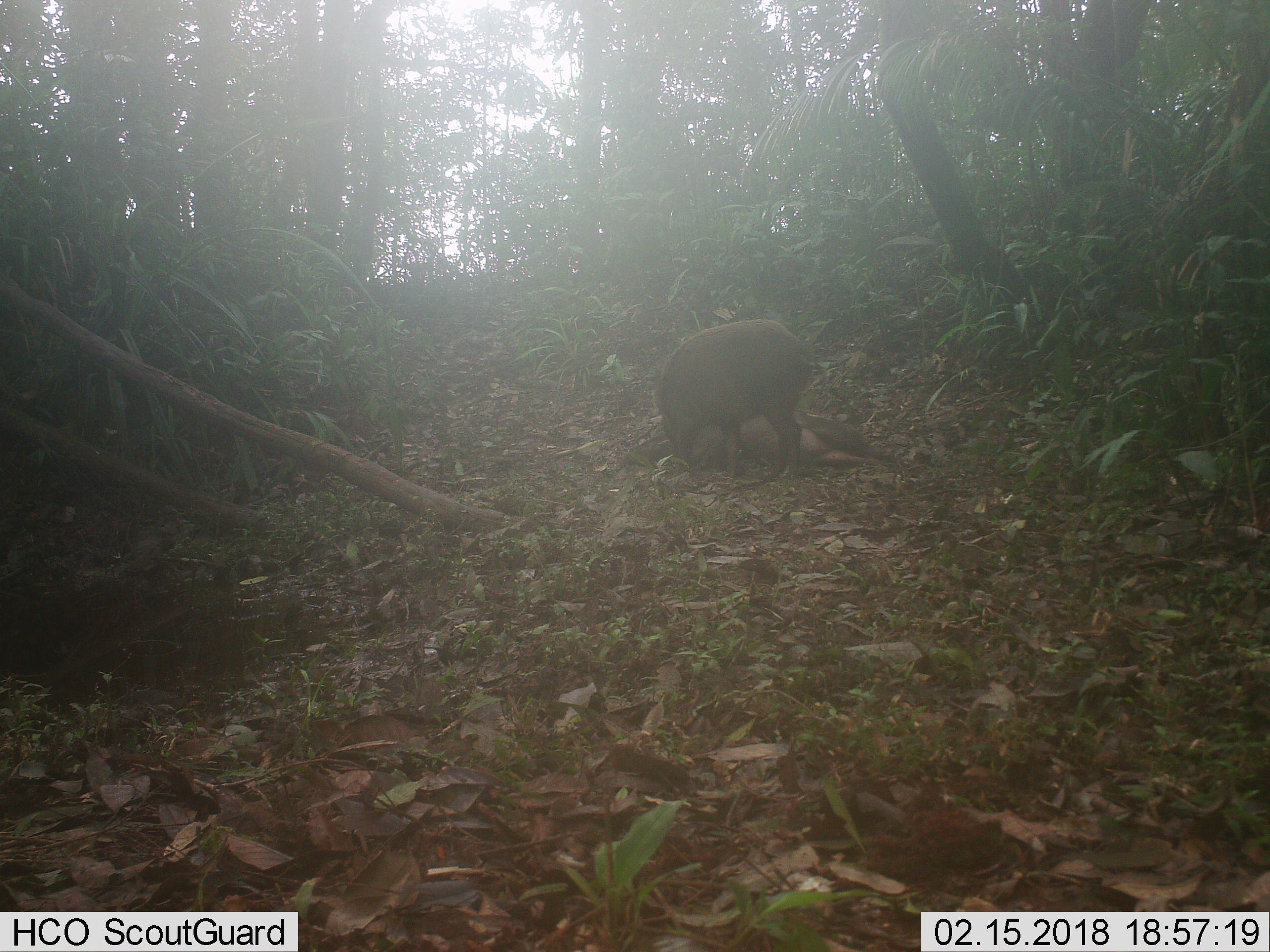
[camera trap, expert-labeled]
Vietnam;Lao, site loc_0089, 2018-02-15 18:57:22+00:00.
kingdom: Animalia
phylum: Chordata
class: Mammalia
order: Artiodactyla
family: Suidae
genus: Sus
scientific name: Sus scrofa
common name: eurasian wild pig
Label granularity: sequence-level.